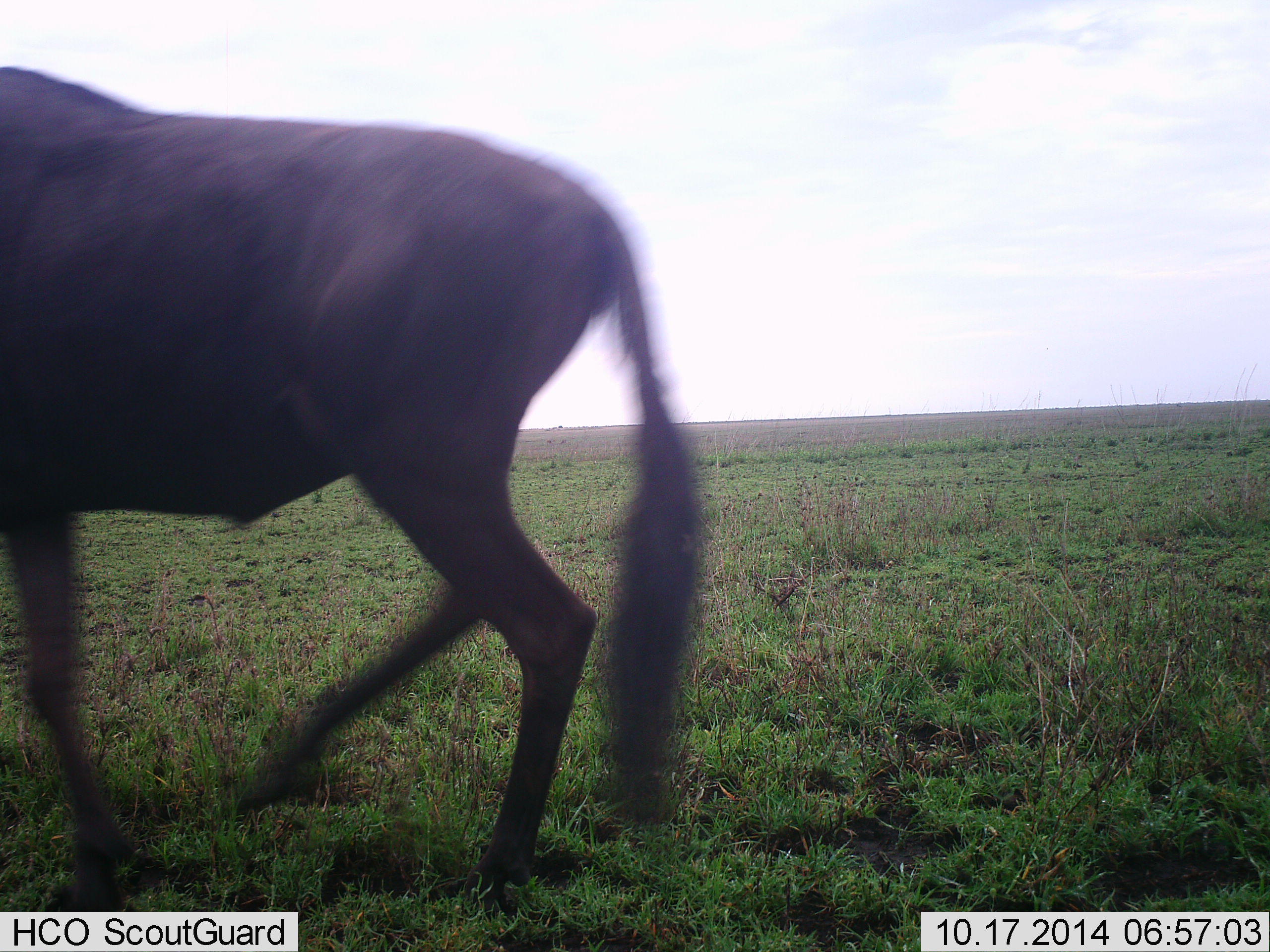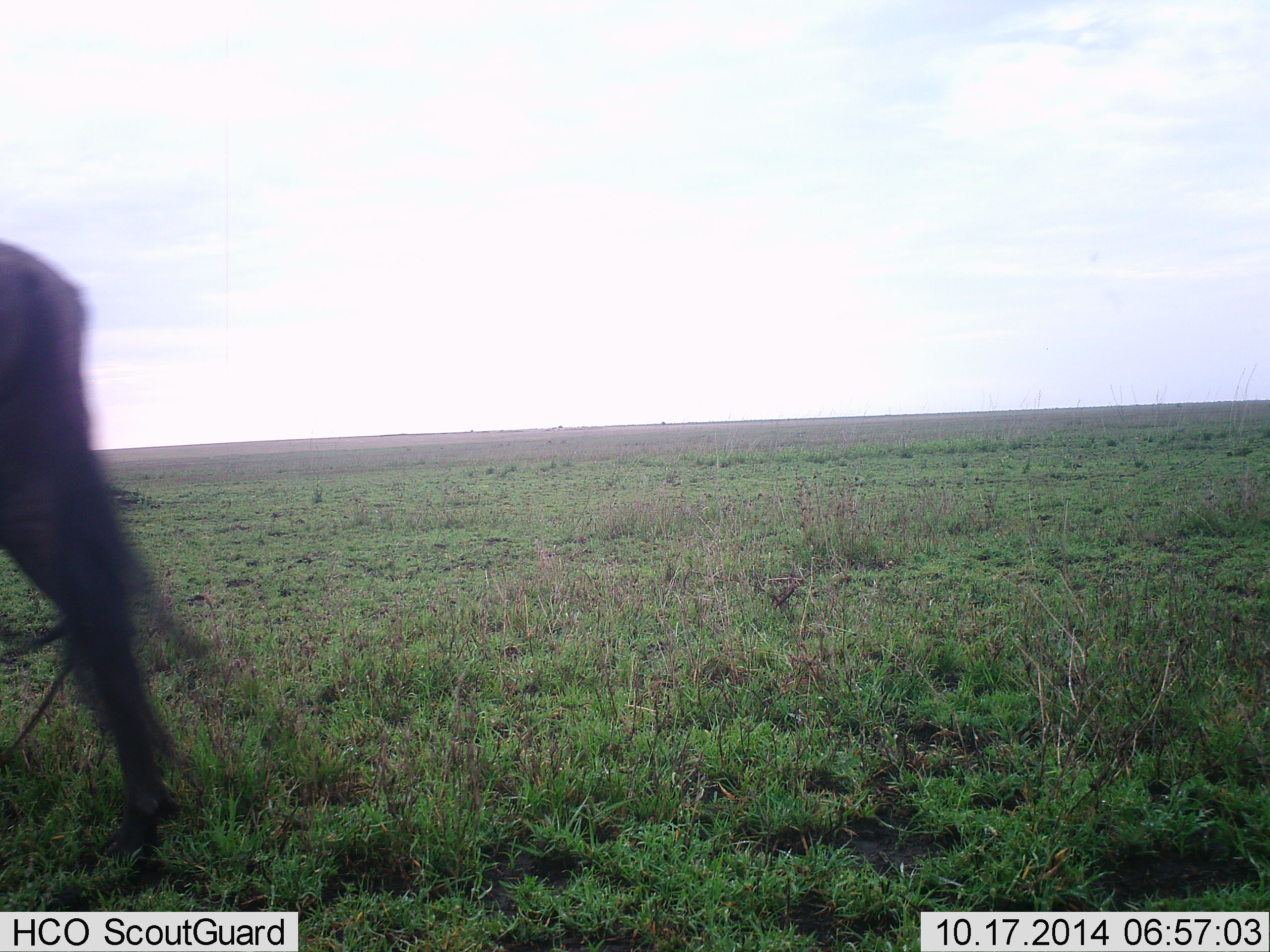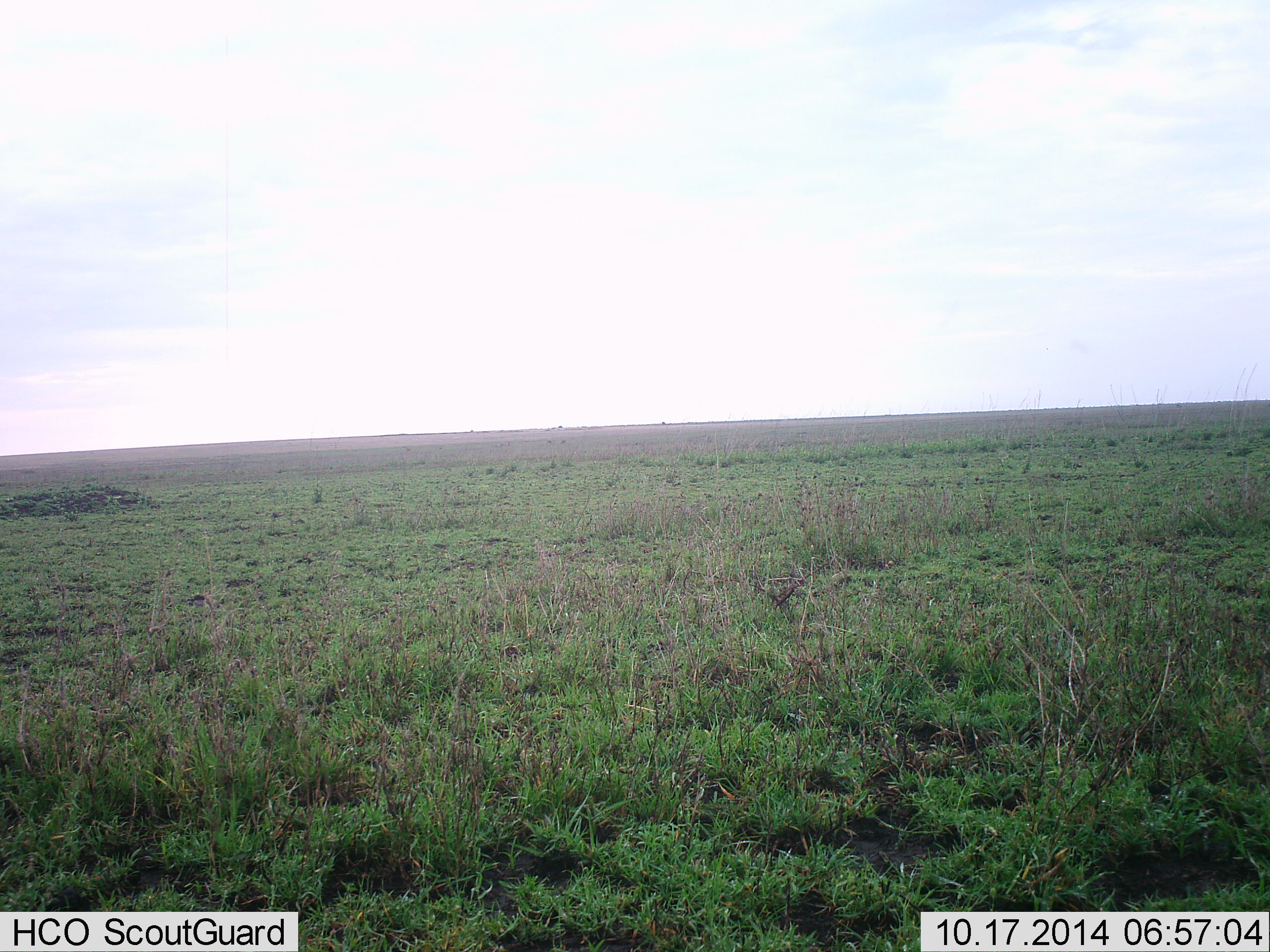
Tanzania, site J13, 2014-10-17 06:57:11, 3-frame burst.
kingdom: Animalia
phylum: Chordata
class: Mammalia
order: Artiodactyla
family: Bovidae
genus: Connochaetes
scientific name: Connochaetes taurinus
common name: blue wildebeest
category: wildebeest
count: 1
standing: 0%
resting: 0%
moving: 100%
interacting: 0%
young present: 0%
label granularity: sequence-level